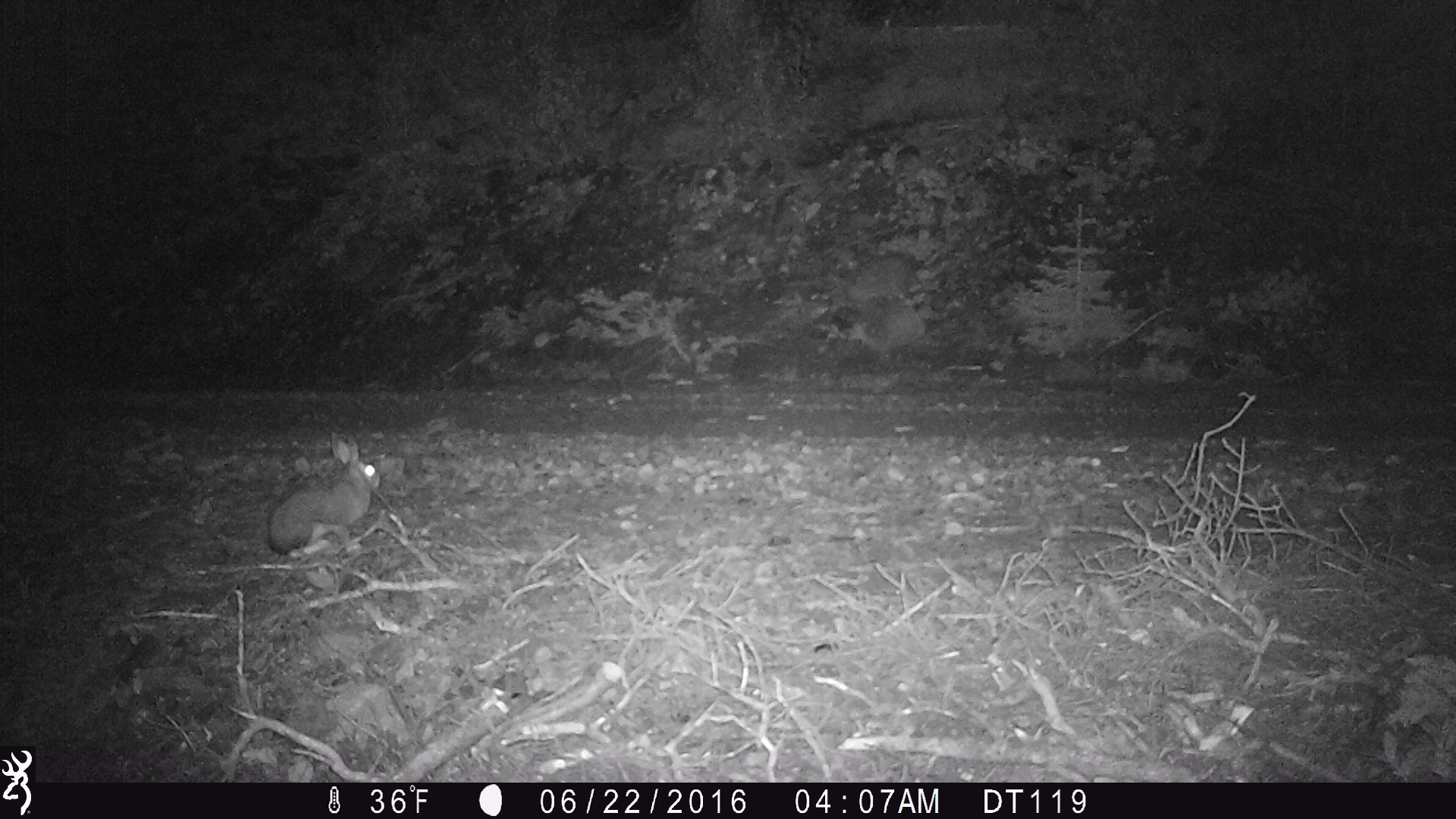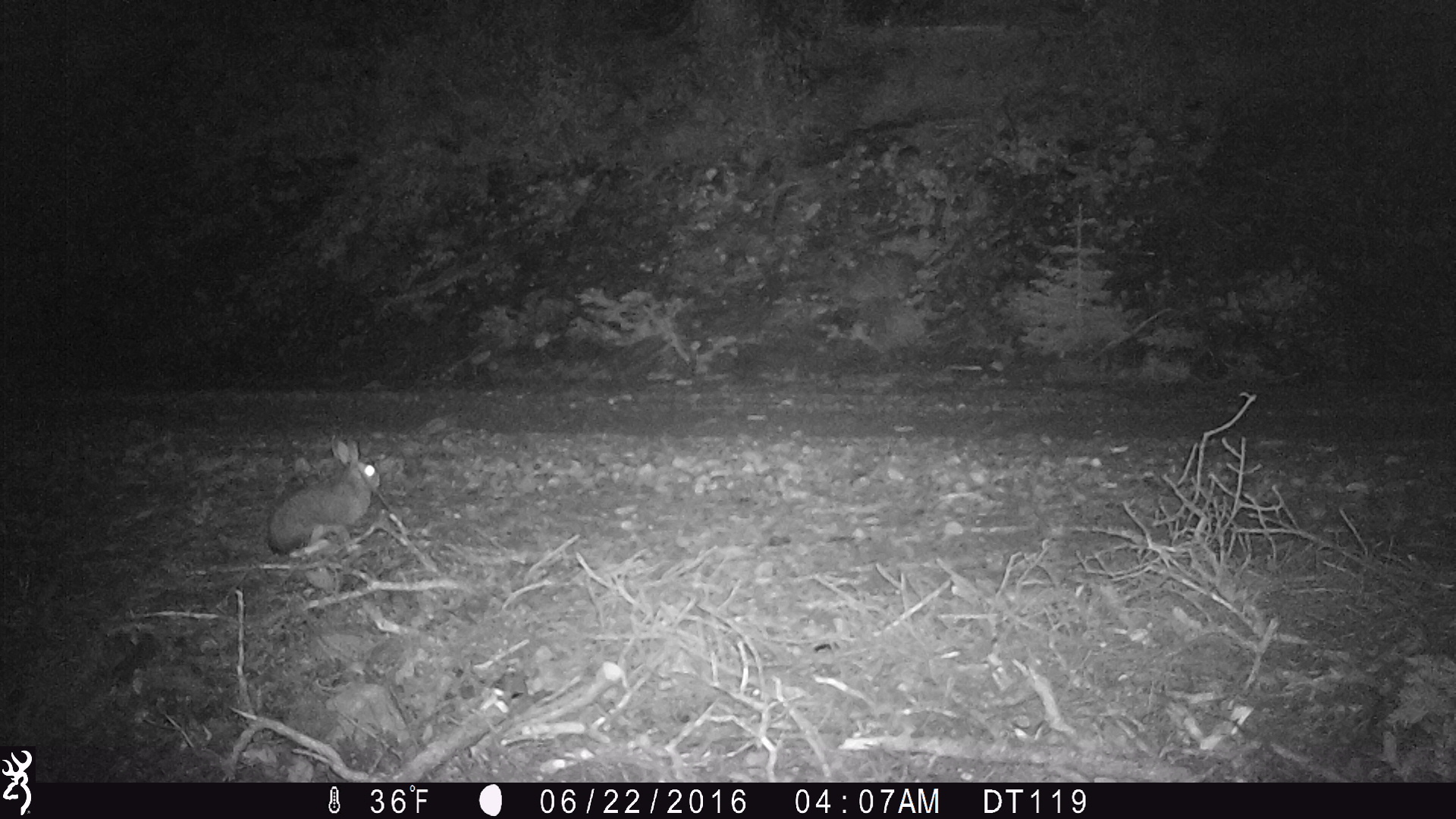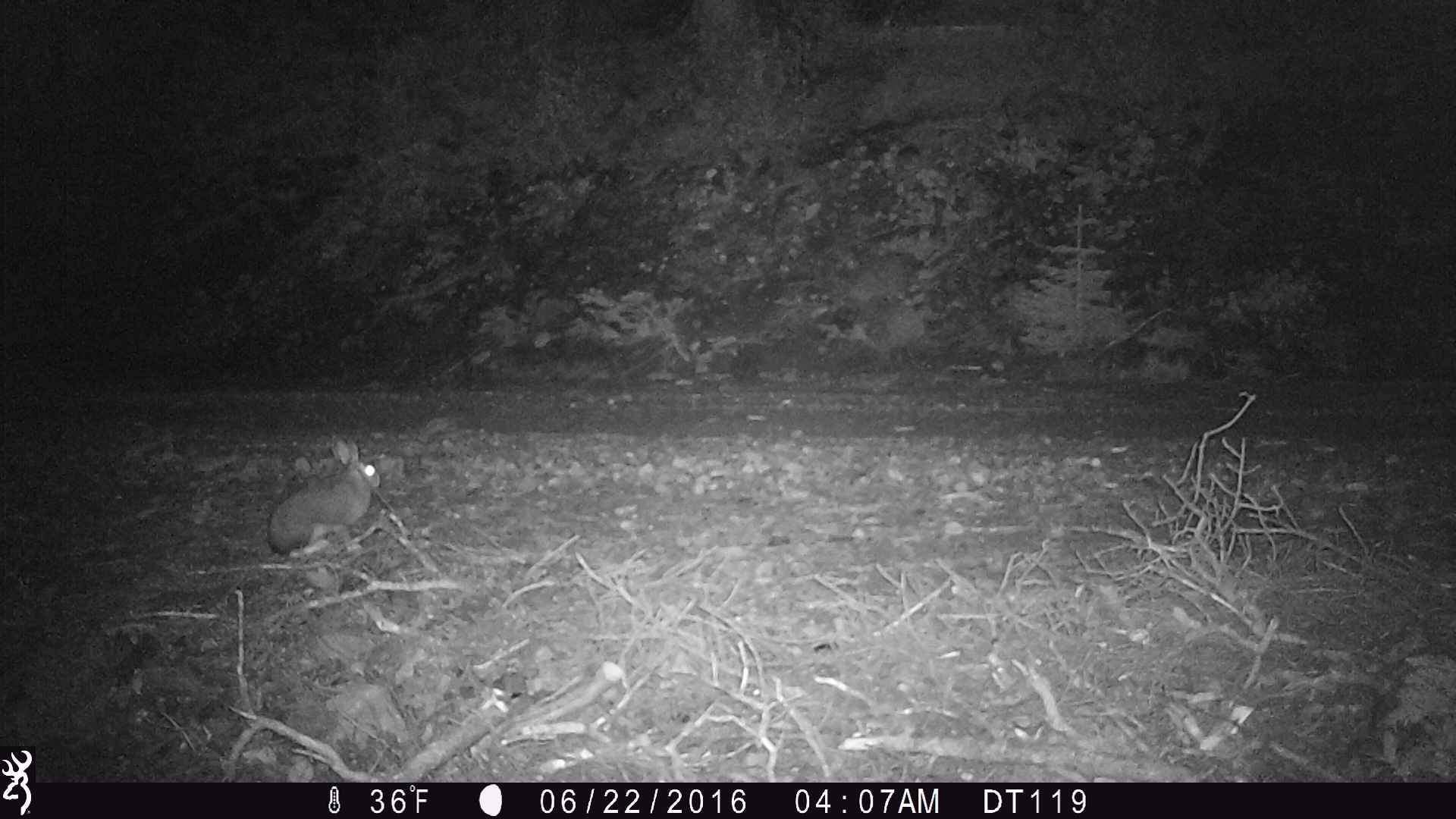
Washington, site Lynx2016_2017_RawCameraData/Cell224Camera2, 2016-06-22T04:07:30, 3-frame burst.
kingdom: Animalia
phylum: Chordata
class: Mammalia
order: Lagomorpha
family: Leporidae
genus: Lepus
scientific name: Lepus americanus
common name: snowshoe hare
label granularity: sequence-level